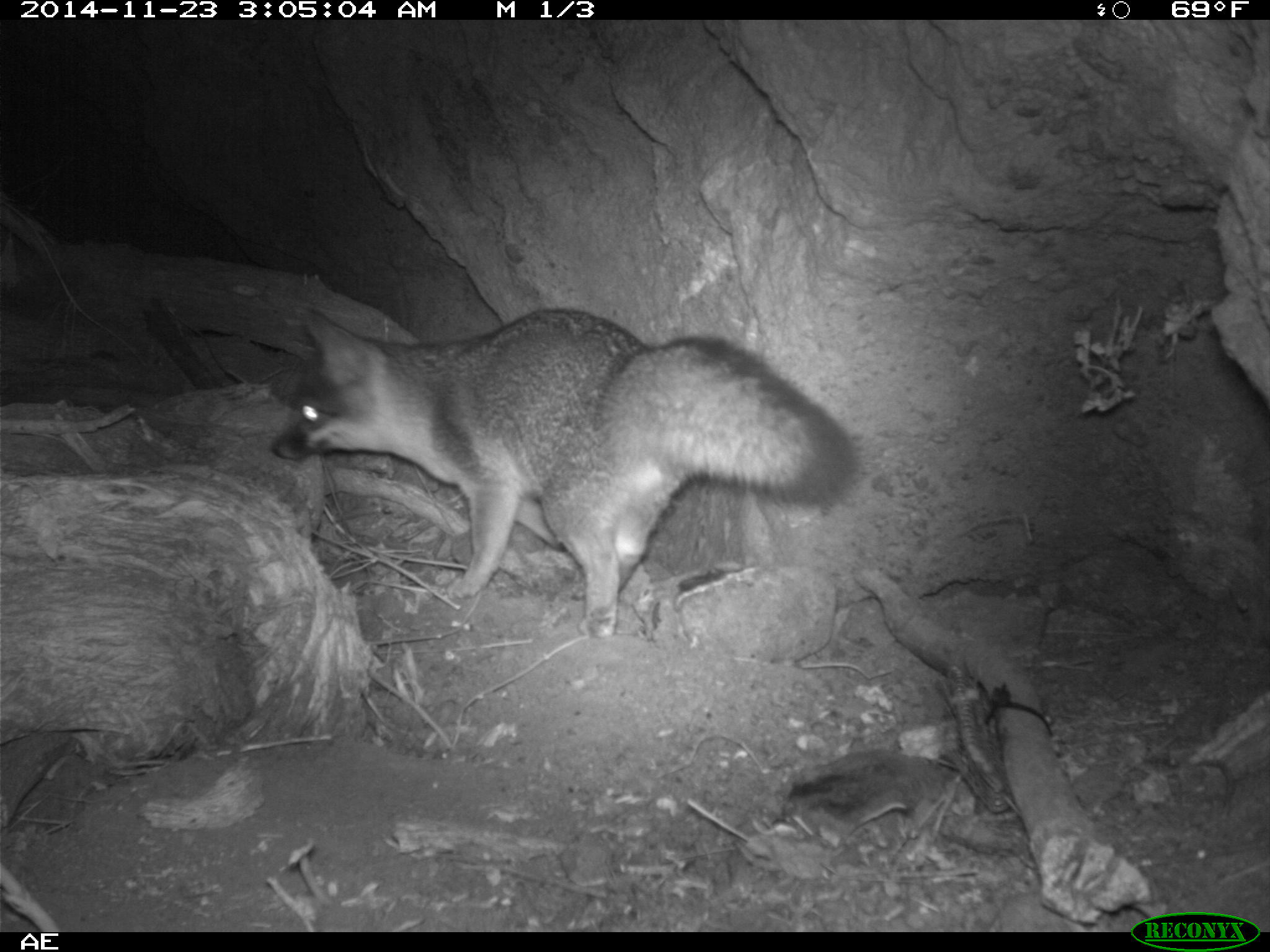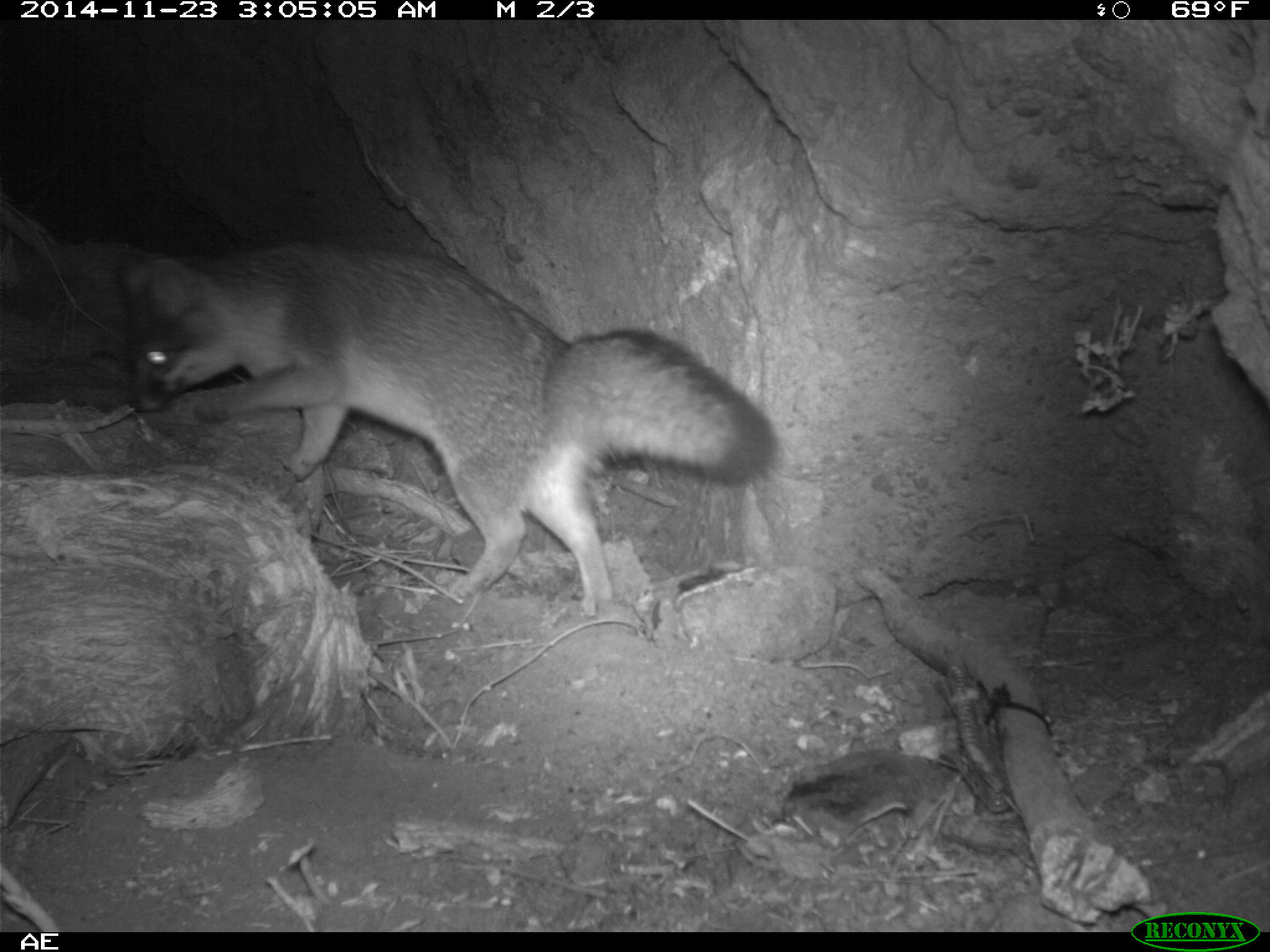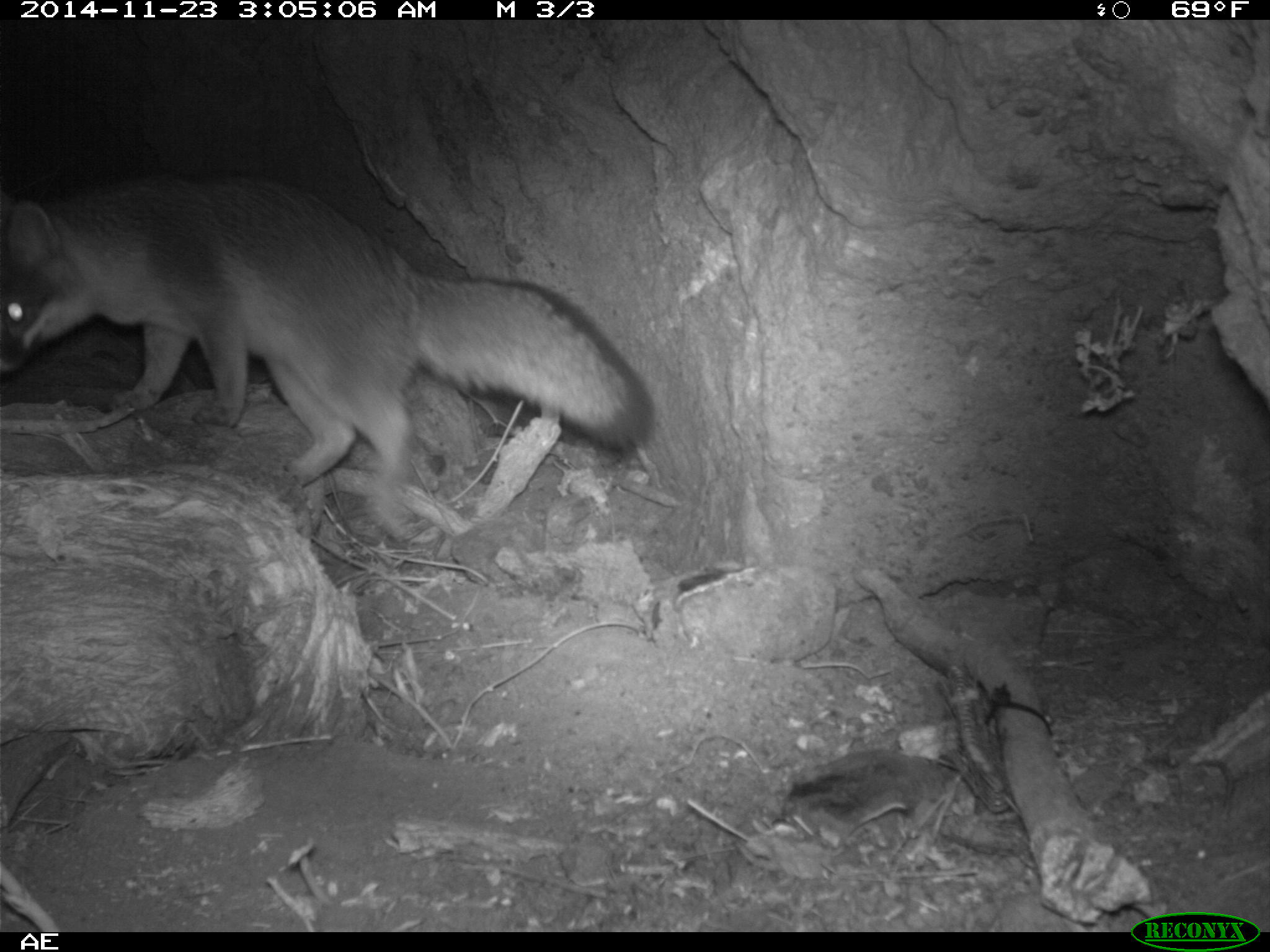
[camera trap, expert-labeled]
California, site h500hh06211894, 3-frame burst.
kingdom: Animalia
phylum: Chordata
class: Mammalia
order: Carnivora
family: Canidae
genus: Urocyon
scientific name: Urocyon littoralis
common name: island fox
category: fox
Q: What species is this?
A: Fox (island fox) (Urocyon littoralis).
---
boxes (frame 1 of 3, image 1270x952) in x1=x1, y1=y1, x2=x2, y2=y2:
fox: x1=267, y1=306, x2=861, y2=638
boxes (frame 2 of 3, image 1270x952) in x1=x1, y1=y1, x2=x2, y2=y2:
fox: x1=114, y1=240, x2=777, y2=615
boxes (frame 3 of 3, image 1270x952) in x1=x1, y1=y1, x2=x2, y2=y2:
fox: x1=0, y1=173, x2=651, y2=539